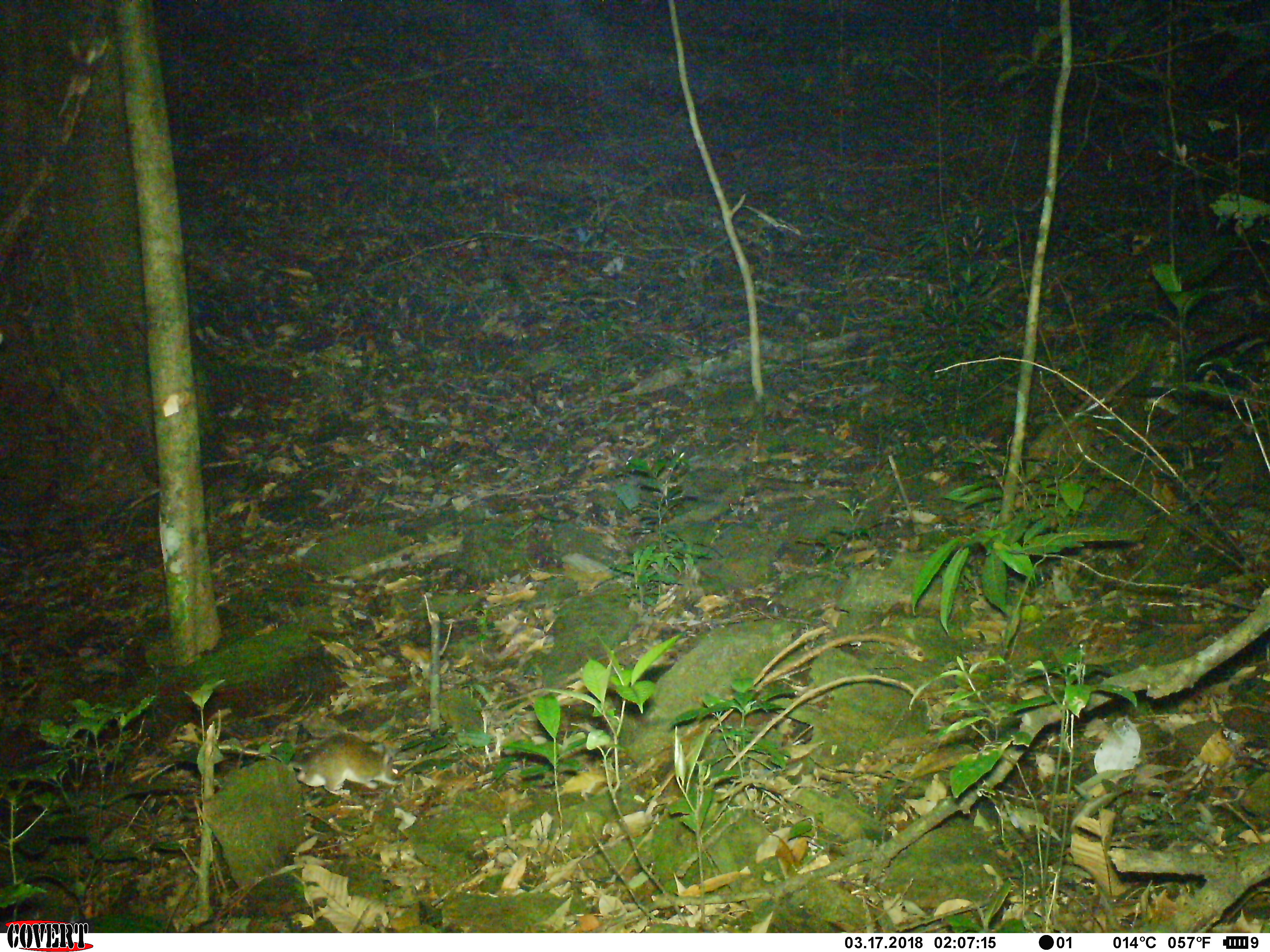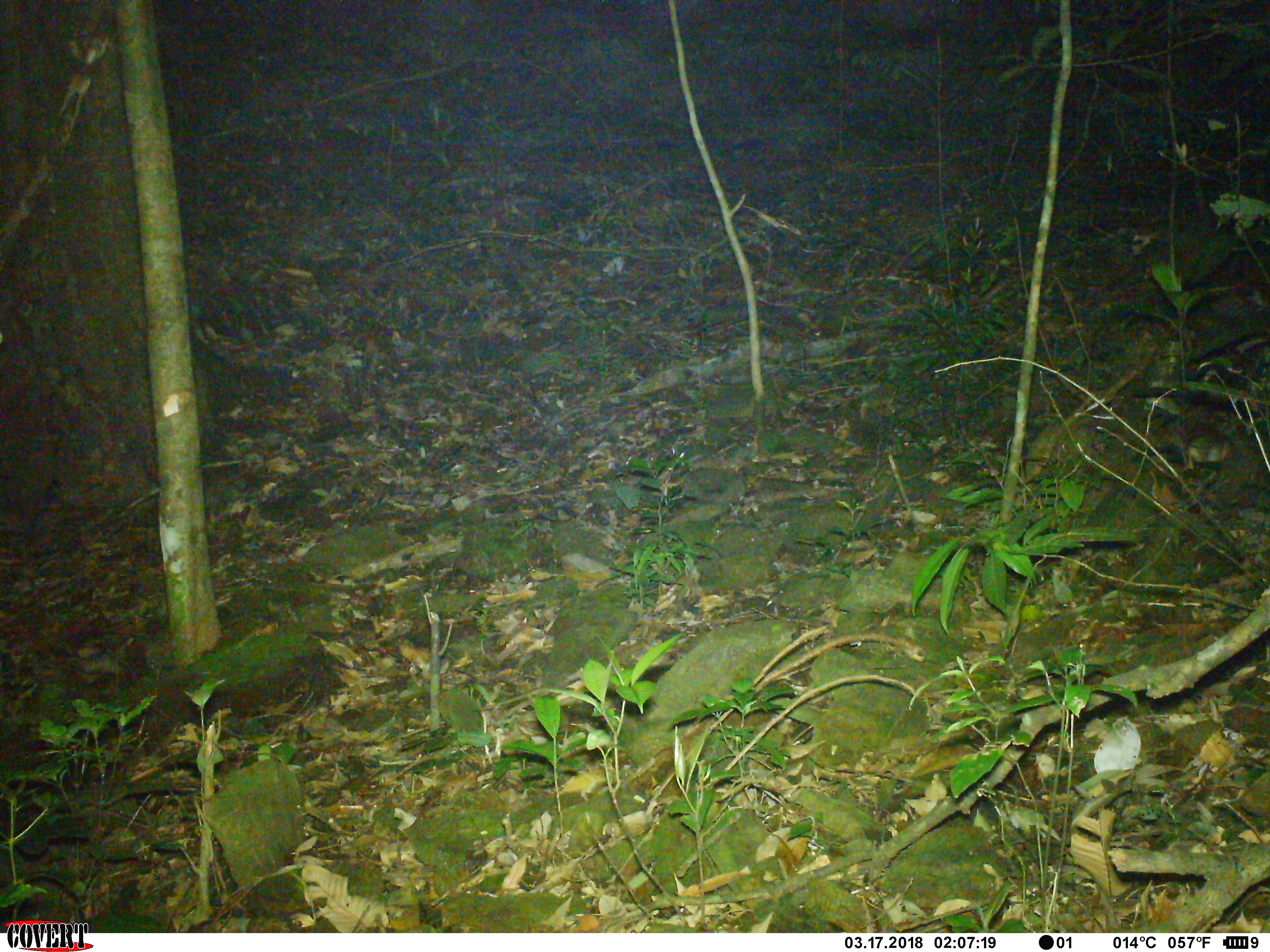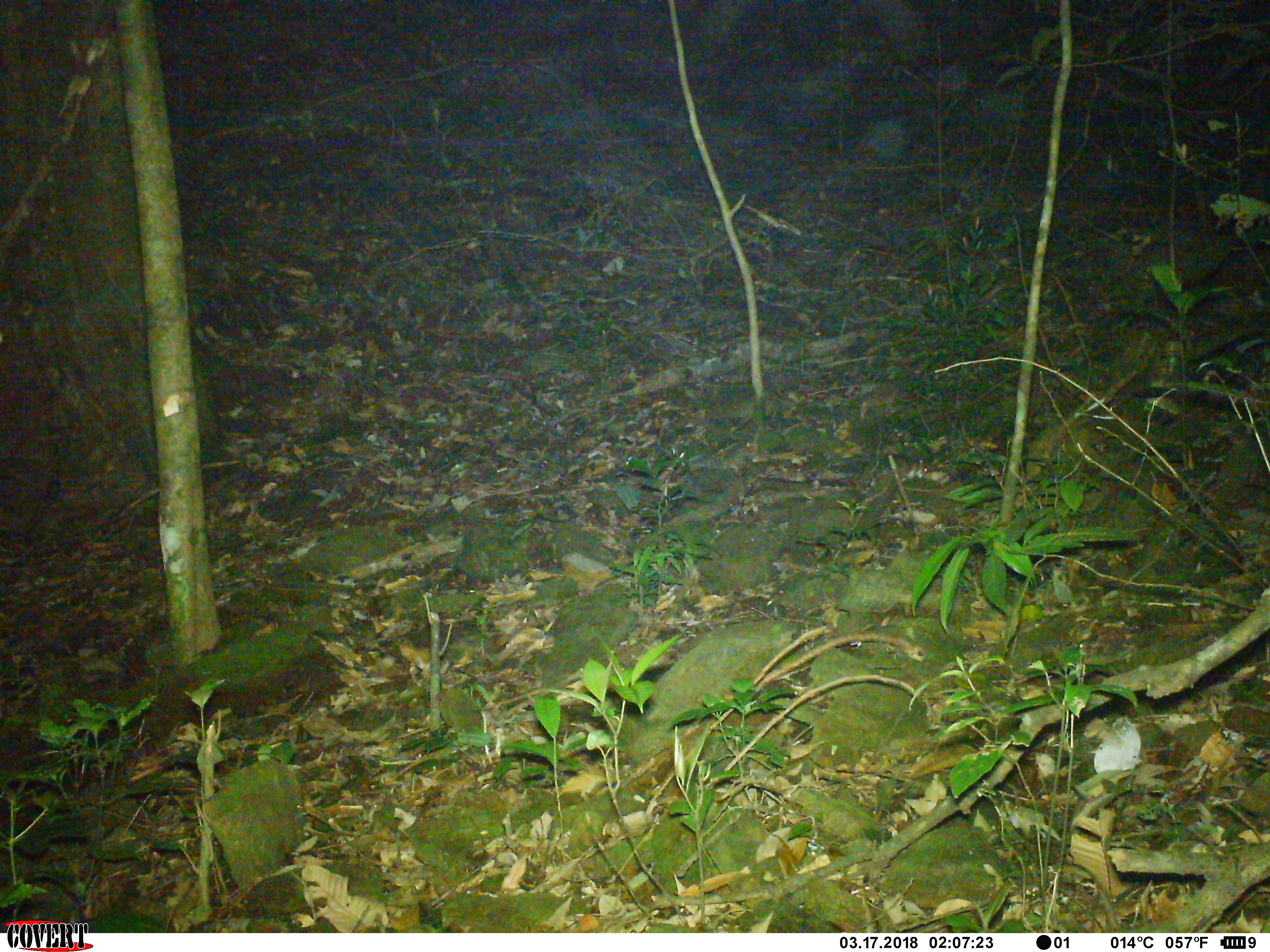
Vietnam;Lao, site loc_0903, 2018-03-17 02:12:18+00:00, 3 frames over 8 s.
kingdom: Animalia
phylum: Chordata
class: Mammalia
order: Rodentia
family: Muridae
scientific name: Muridae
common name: old-world mice and rats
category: unidentified murid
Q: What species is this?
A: Unidentified murid (old-world mice and rats) (Muridae).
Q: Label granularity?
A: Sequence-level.